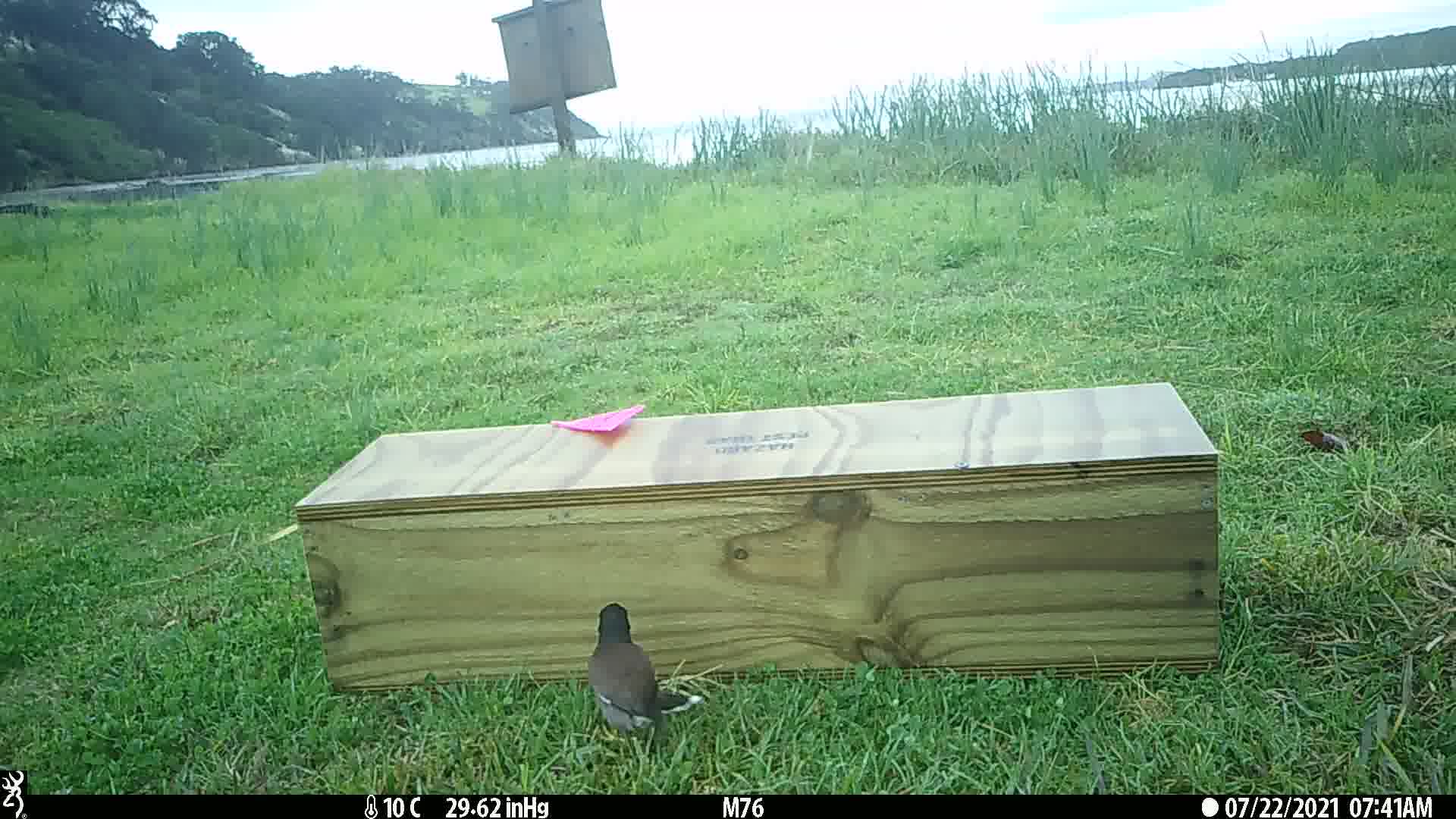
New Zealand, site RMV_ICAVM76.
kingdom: Animalia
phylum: Chordata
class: Aves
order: Passeriformes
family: Sturnidae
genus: Acridotheres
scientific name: Acridotheres tristis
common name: common myna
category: myna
Myna (common myna) (Acridotheres tristis).